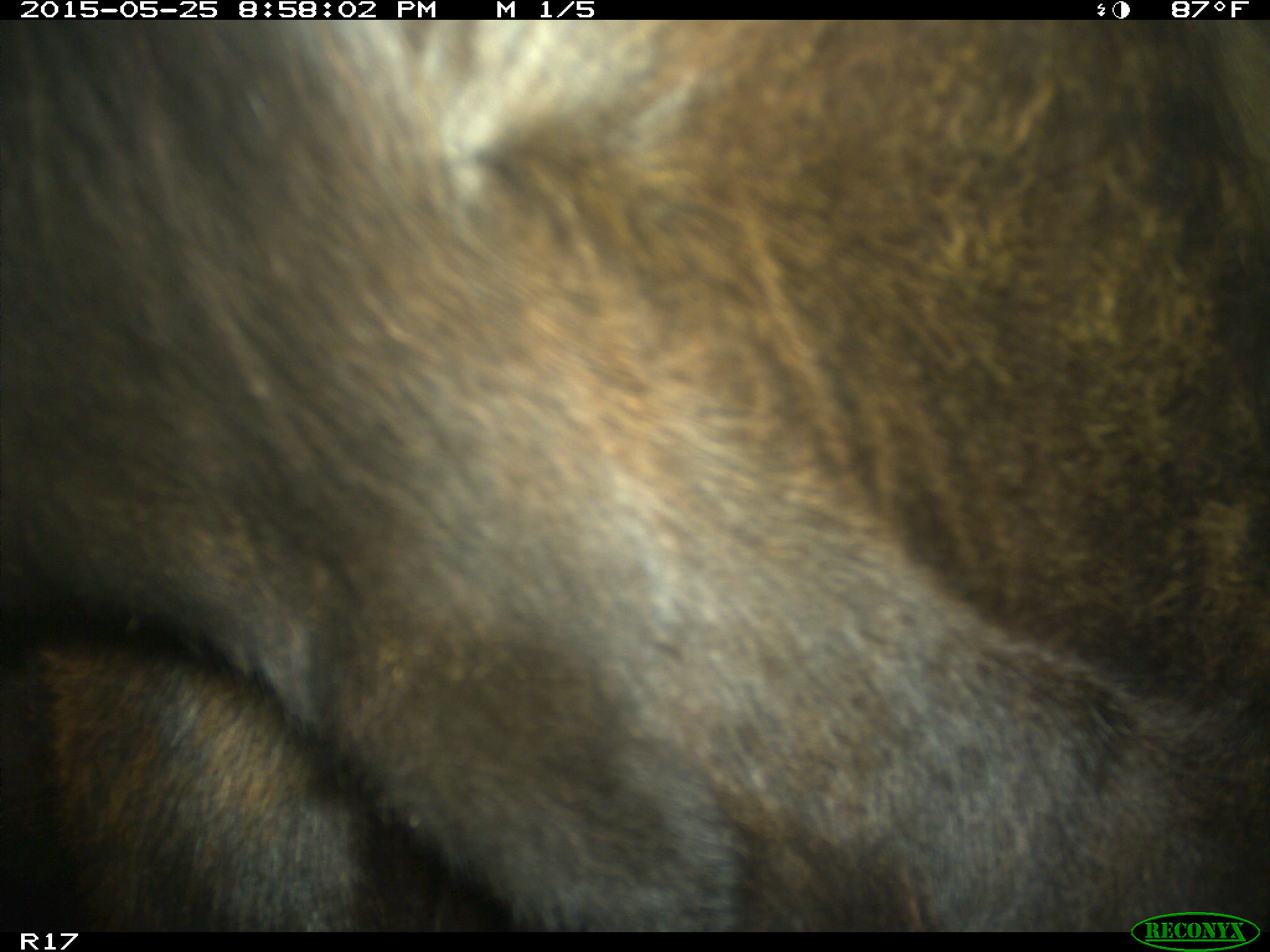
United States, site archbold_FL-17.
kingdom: Animalia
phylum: Chordata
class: Mammalia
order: Artiodactyla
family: Bovidae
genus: Bos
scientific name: Bos taurus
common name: domestic cow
Bos taurus (domestic cow).